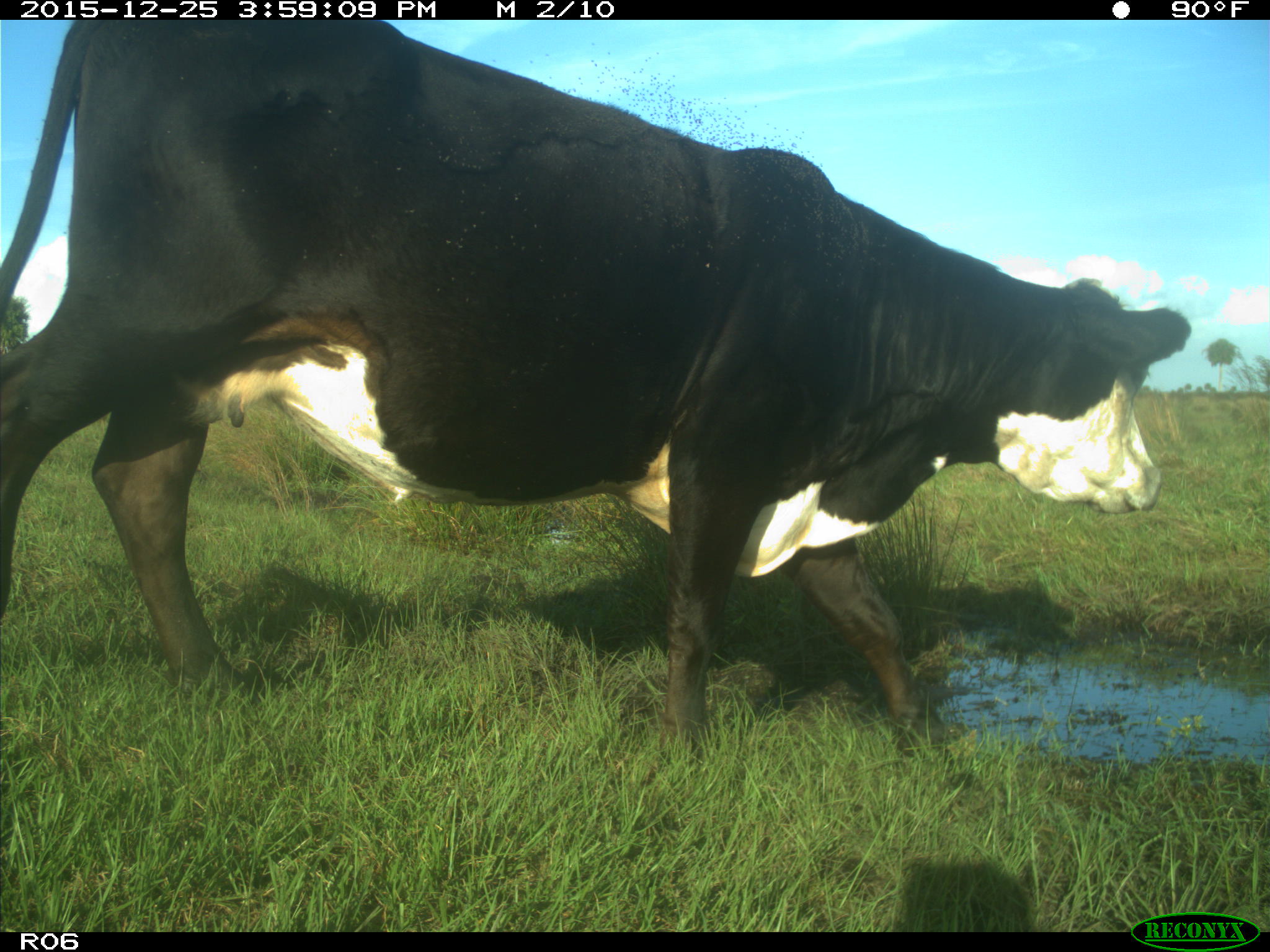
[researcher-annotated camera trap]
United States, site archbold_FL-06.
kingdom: Animalia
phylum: Chordata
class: Mammalia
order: Artiodactyla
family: Bovidae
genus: Bos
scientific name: Bos taurus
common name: domestic cow